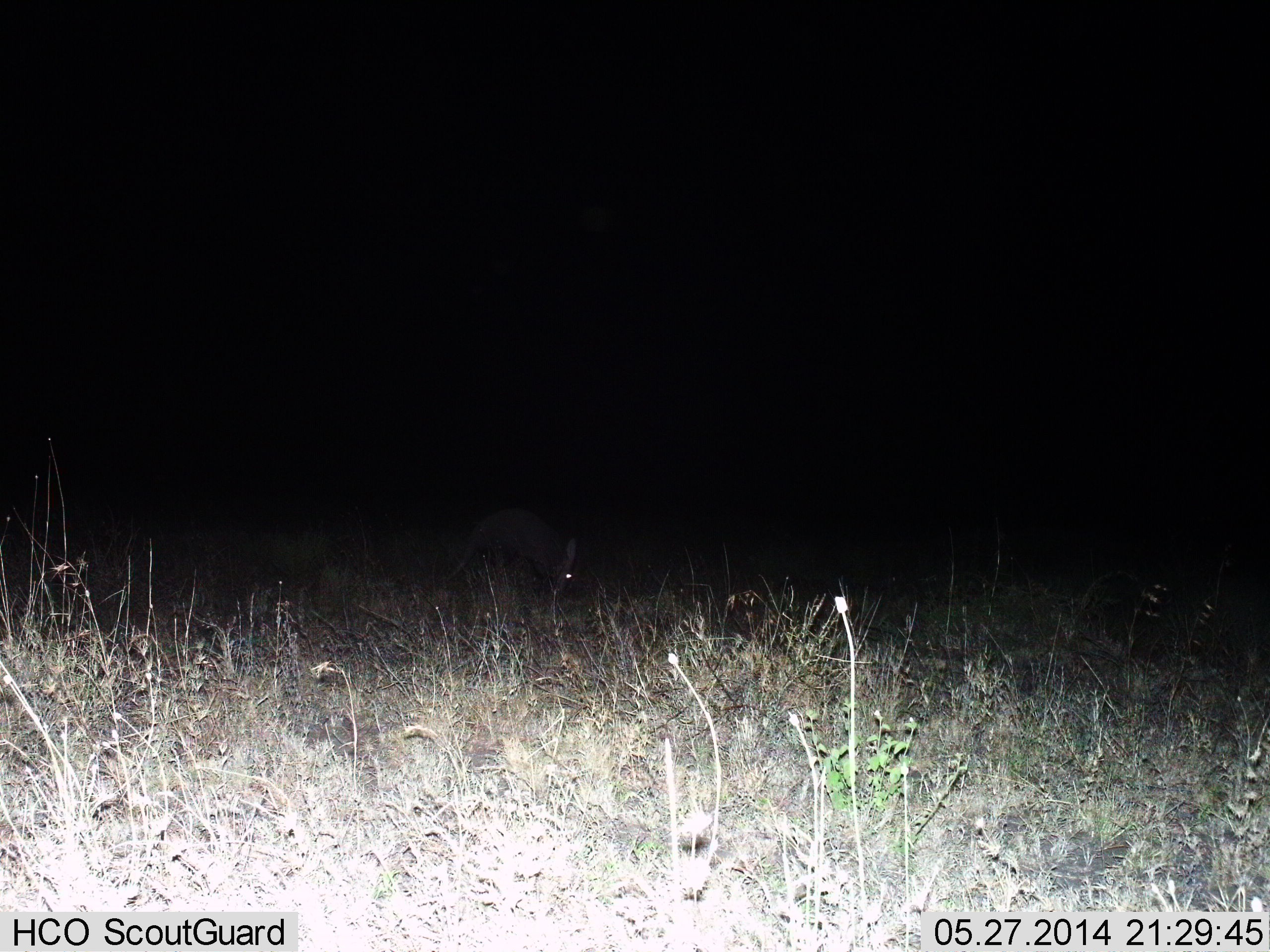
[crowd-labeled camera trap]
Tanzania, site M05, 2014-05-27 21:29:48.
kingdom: Animalia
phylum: Chordata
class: Mammalia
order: Tubulidentata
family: Orycteropodidae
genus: Orycteropus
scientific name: Orycteropus afer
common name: aardvark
Aardvark (Orycteropus afer), count 1. Behavior (volunteer vote fractions): standing 30%, resting 0%, moving 30%, interacting 0%. Young present (vote fraction): 0%. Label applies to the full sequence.